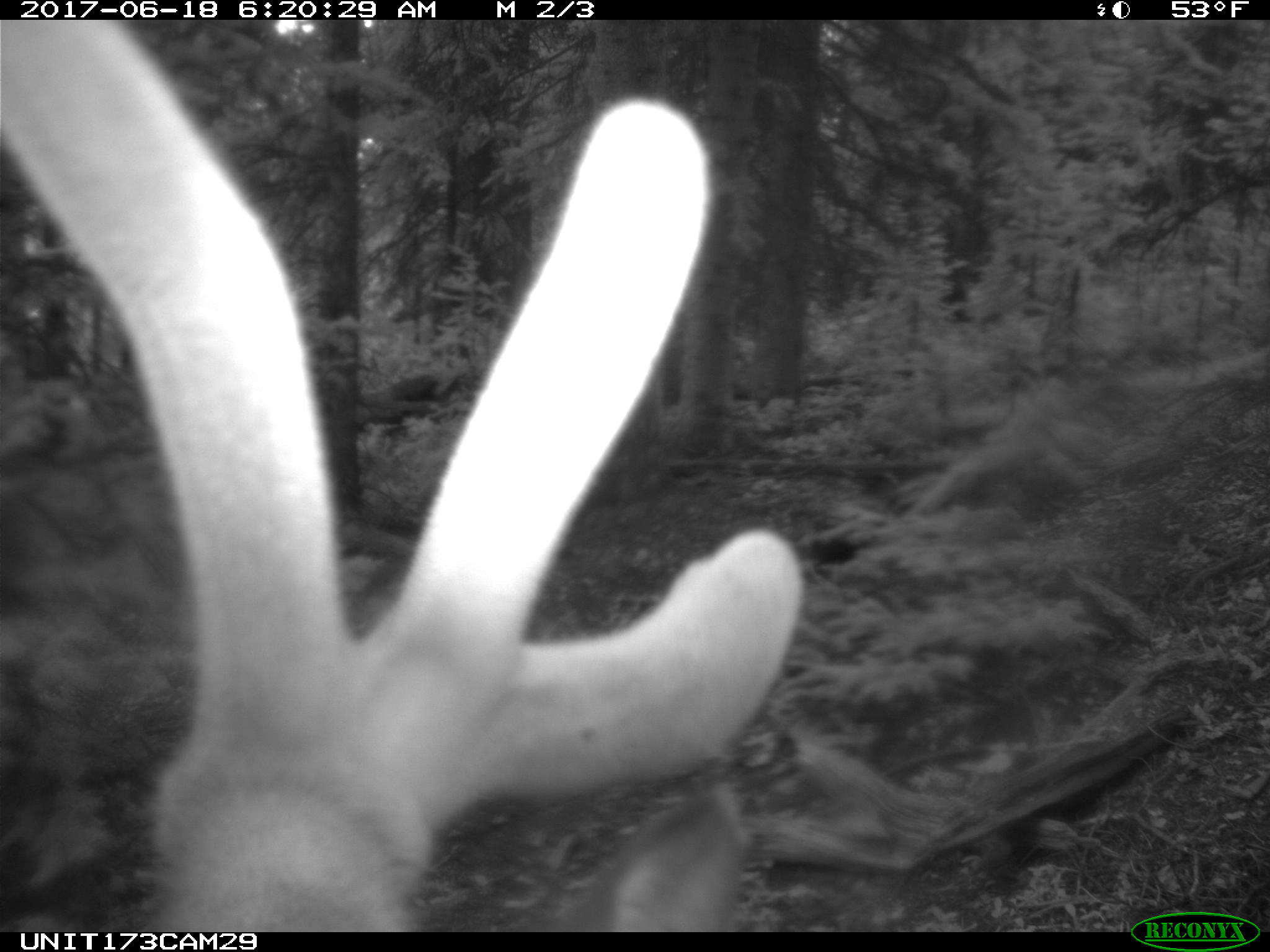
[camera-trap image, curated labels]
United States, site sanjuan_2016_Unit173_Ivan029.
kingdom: Animalia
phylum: Chordata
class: Mammalia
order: Artiodactyla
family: Cervidae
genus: Cervus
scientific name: Cervus elaphus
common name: red deer